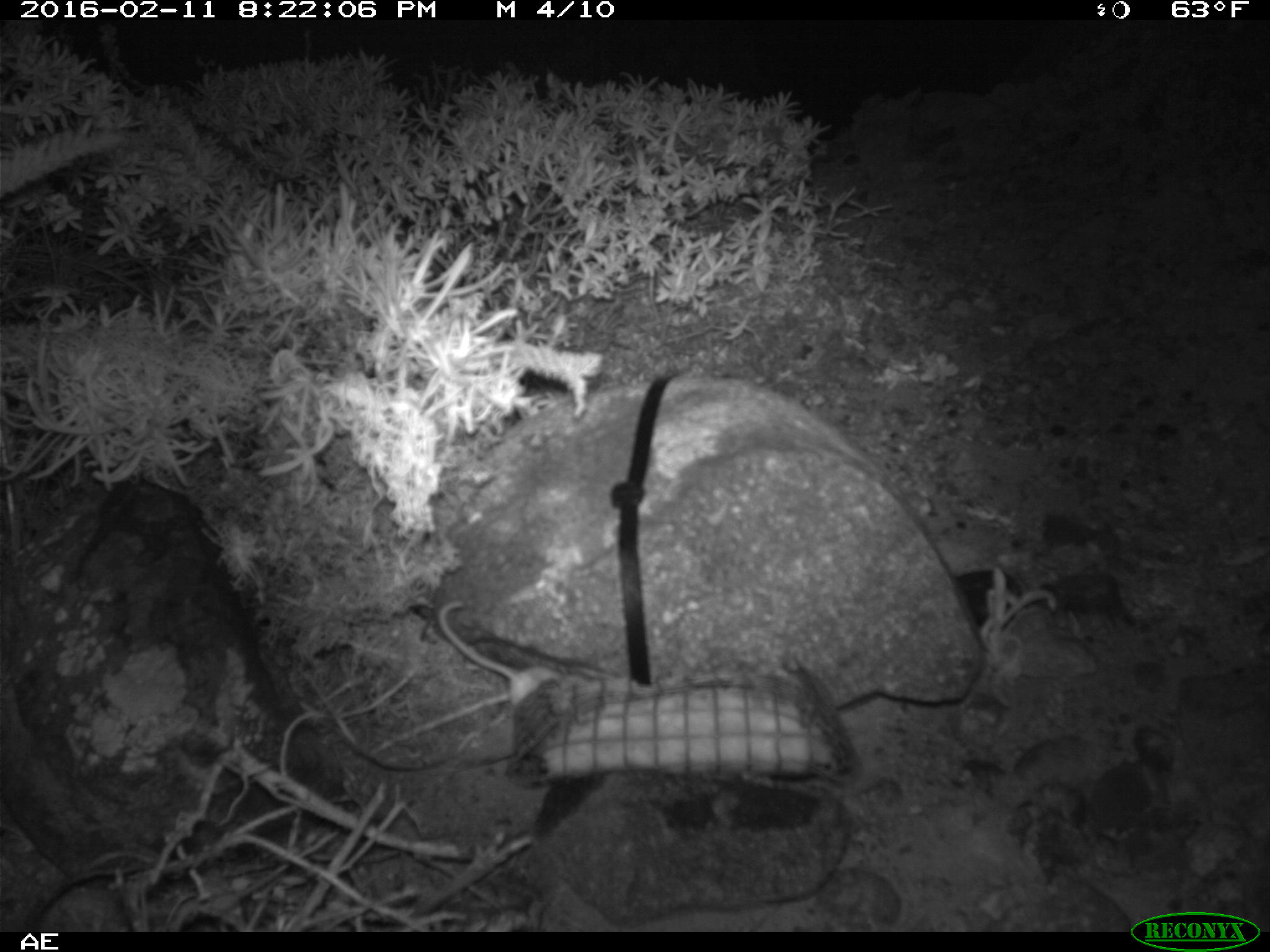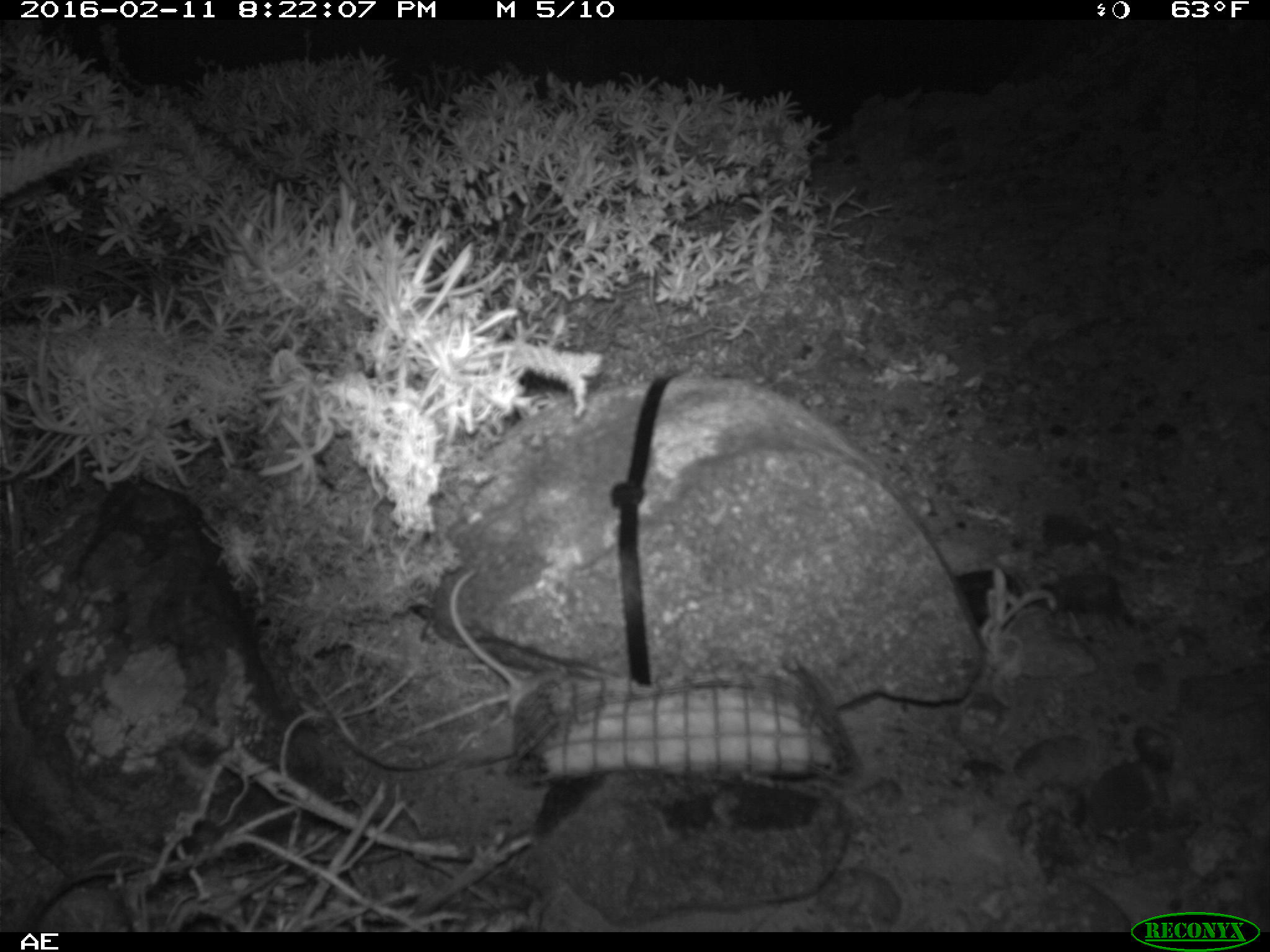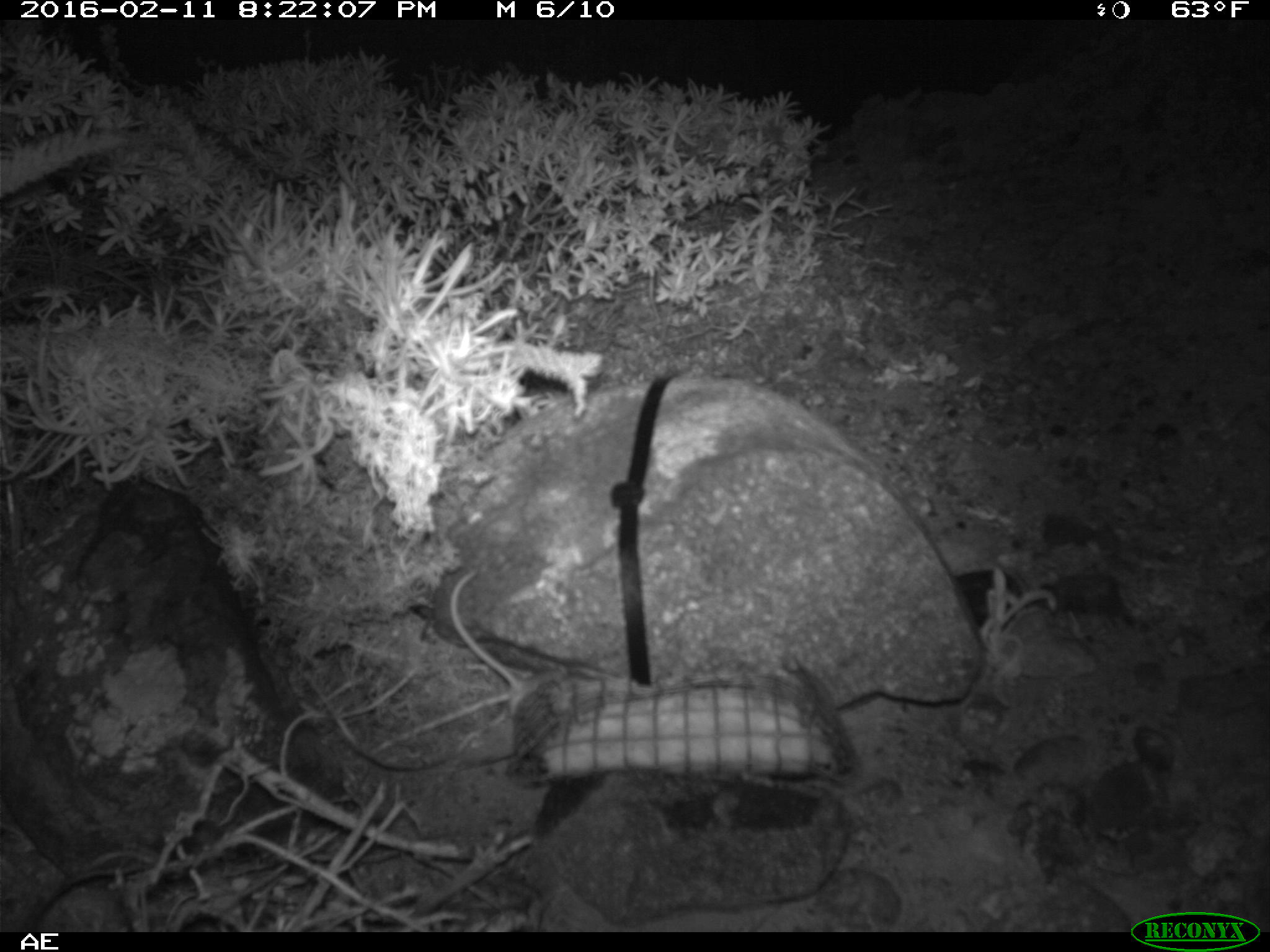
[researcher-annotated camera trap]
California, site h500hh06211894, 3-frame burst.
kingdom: Animalia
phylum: Chordata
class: Mammalia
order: Rodentia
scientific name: Rodentia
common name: rodent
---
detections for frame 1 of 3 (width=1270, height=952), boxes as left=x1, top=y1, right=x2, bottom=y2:
rodent: left=437, top=599, right=560, bottom=704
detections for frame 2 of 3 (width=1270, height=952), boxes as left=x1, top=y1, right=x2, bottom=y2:
rodent: left=451, top=565, right=628, bottom=727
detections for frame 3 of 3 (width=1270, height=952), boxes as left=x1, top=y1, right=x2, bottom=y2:
rodent: left=450, top=571, right=562, bottom=714